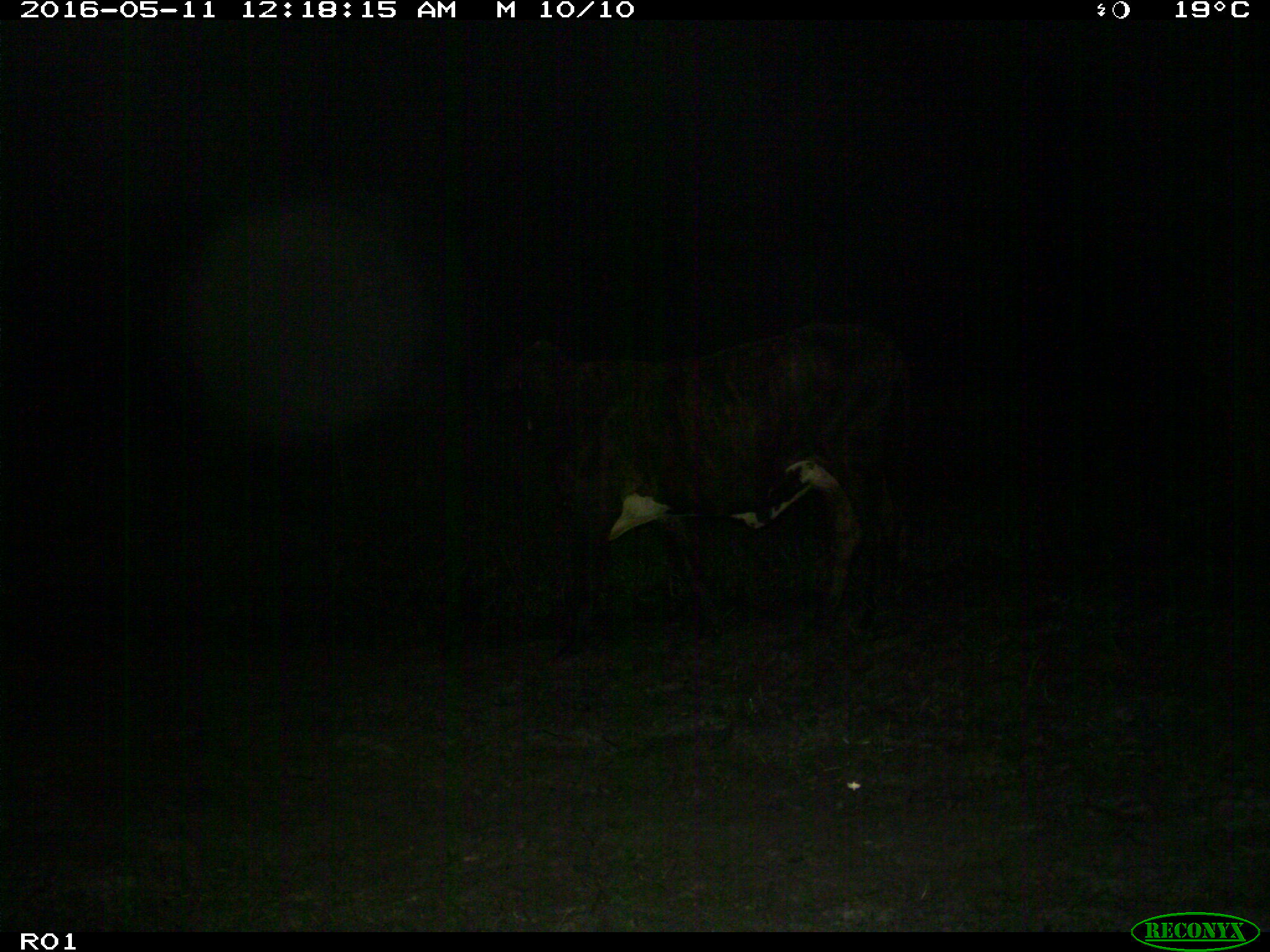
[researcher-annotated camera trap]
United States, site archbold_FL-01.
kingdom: Animalia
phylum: Chordata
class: Mammalia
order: Artiodactyla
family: Bovidae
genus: Bos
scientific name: Bos taurus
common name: domestic cow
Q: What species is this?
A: Bos taurus (domestic cow).